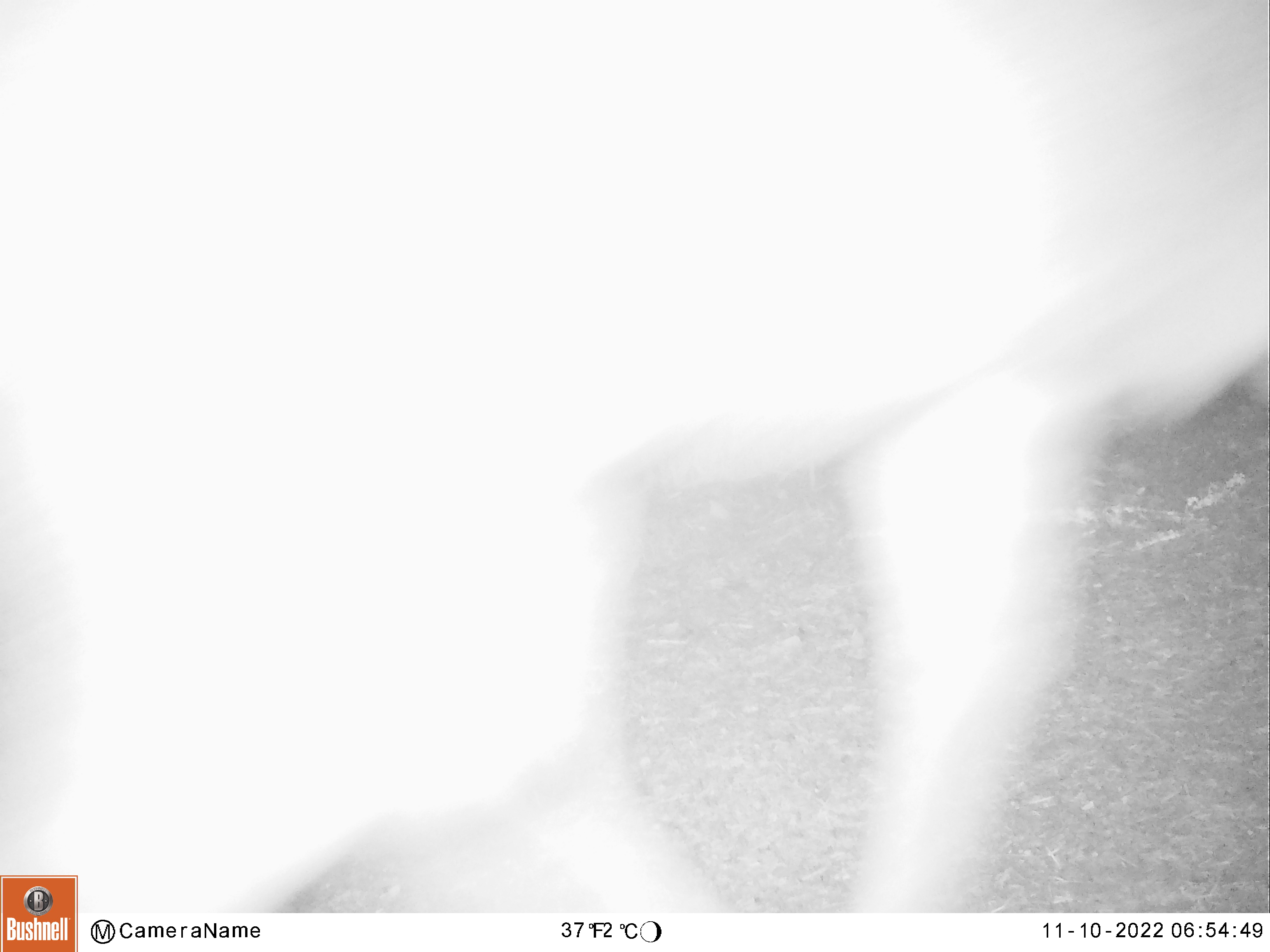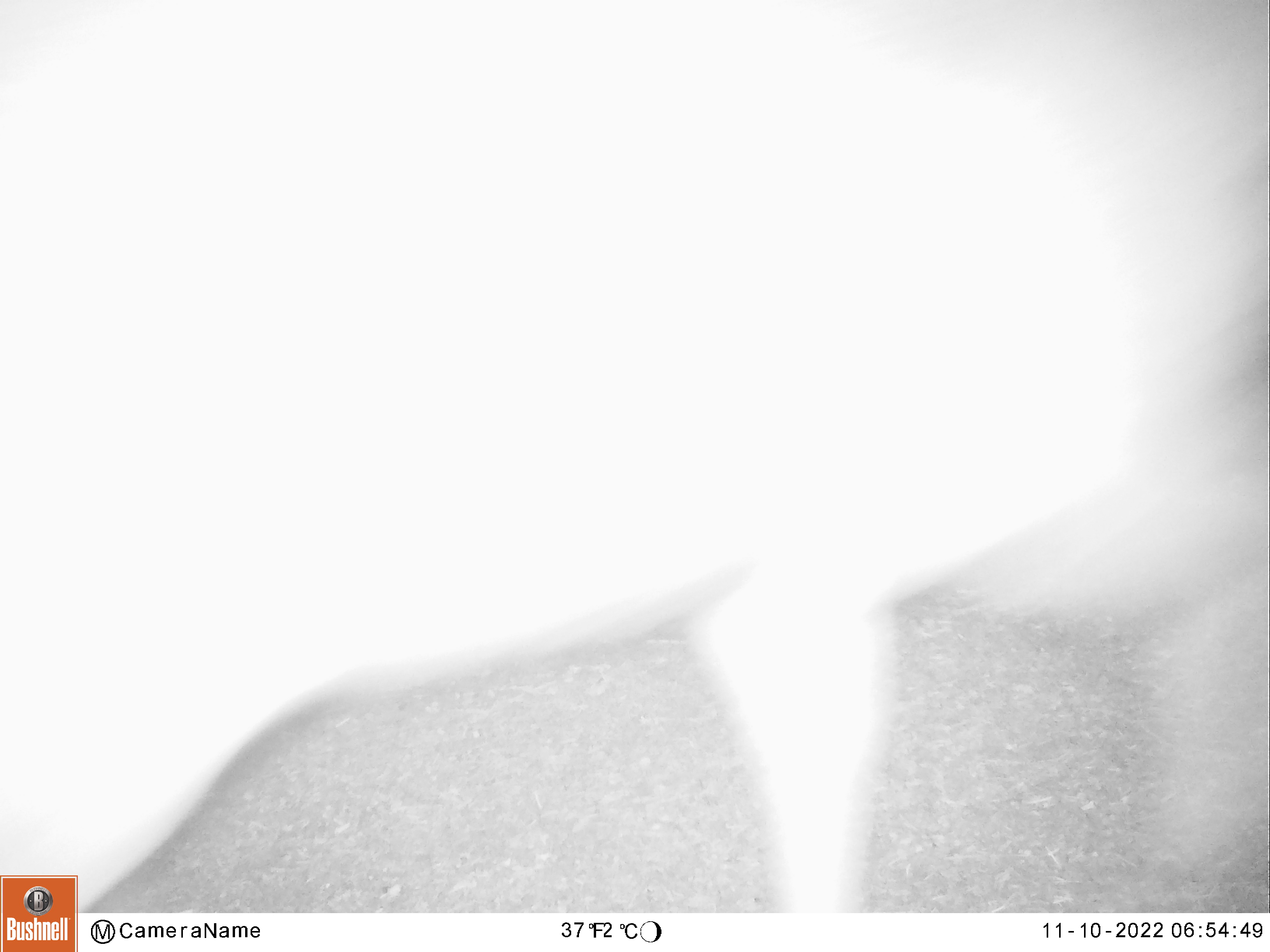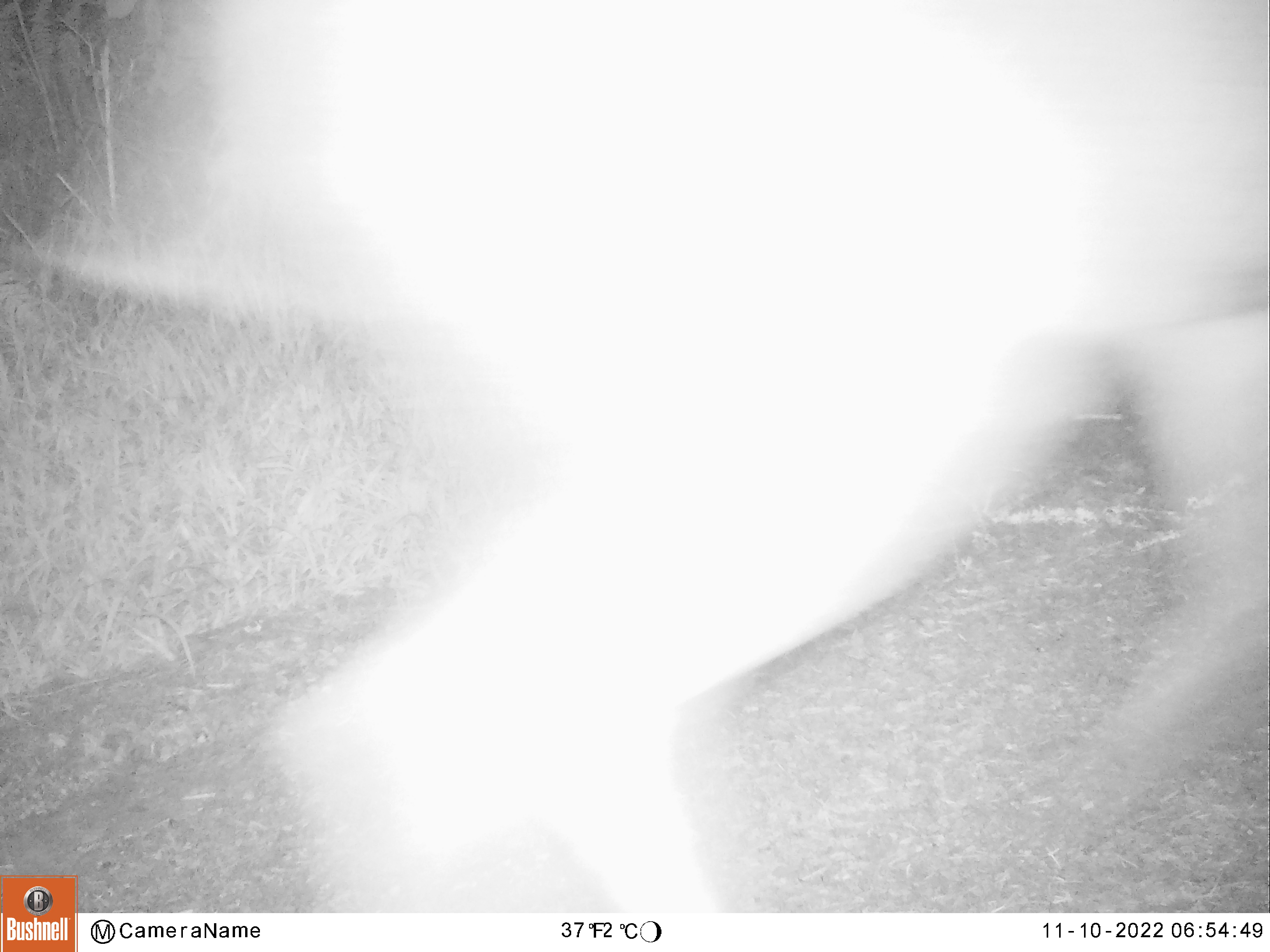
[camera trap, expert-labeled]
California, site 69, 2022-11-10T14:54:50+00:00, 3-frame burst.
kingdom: Animalia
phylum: Chordata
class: Mammalia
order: Artiodactyla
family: Cervidae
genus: Odocoileus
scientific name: Odocoileus hemionus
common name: mule deer